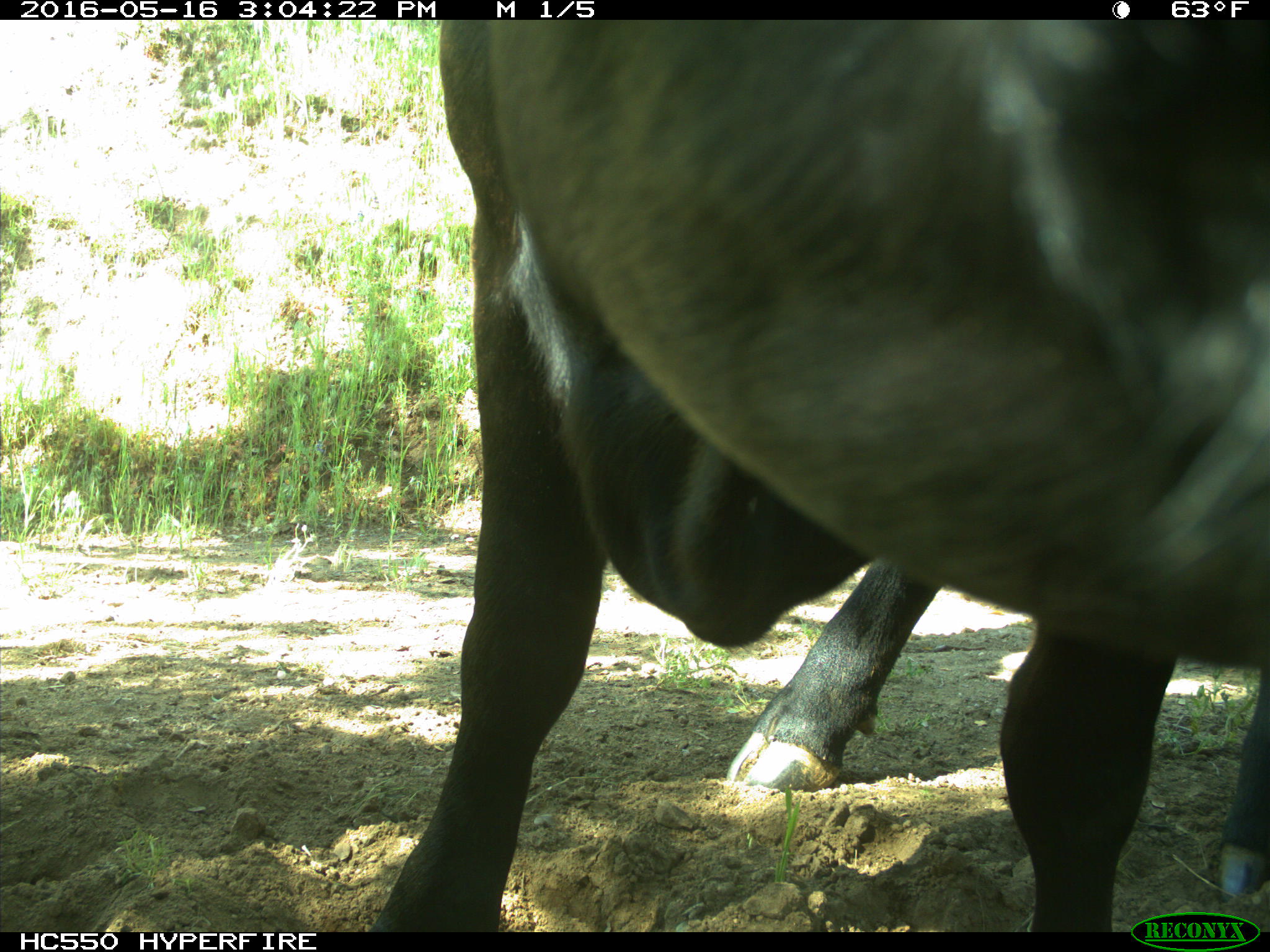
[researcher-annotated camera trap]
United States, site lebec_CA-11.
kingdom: Animalia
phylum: Chordata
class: Mammalia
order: Artiodactyla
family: Bovidae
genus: Bos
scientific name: Bos taurus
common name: domestic cow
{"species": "Bos taurus (domestic cow)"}